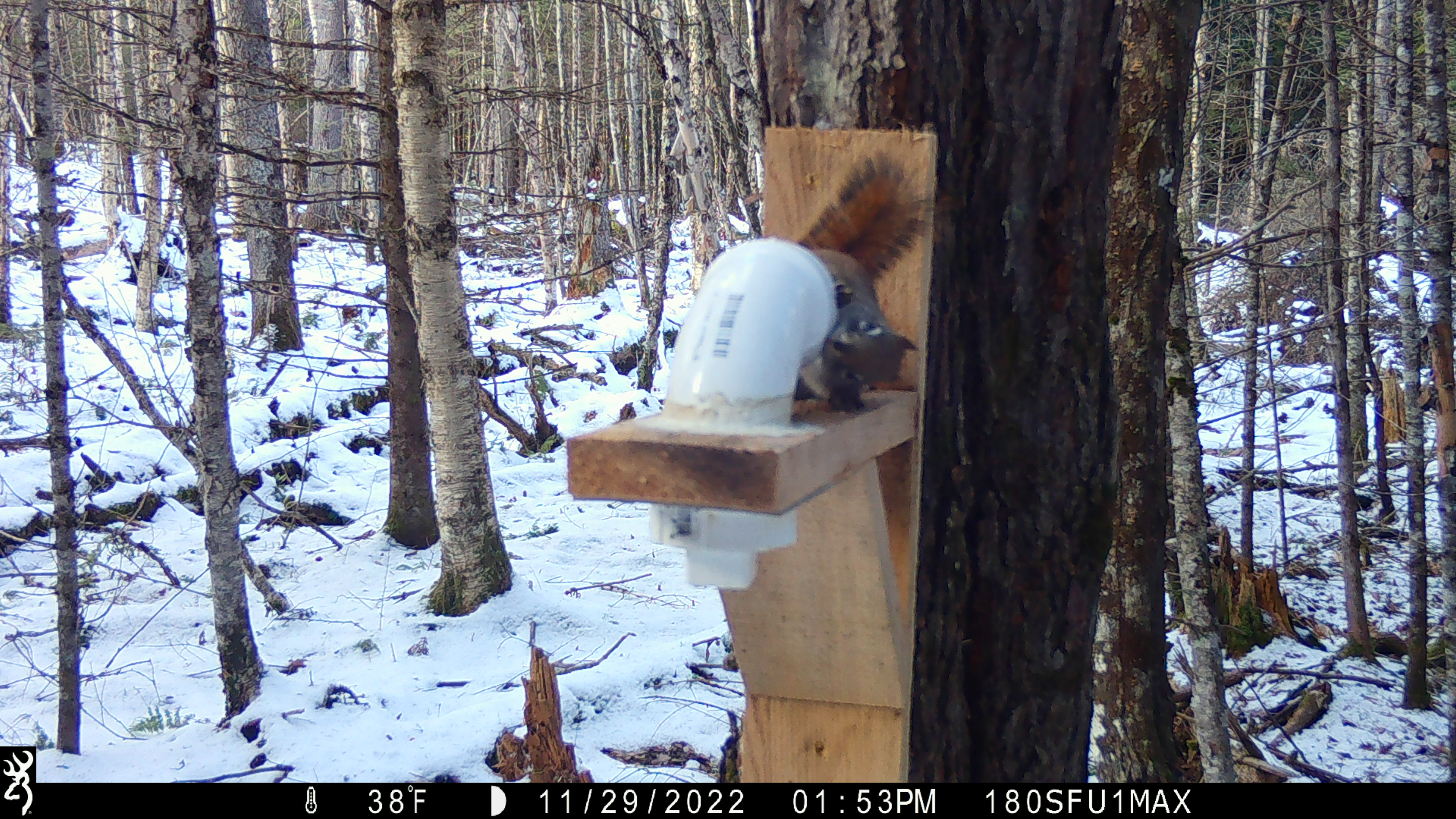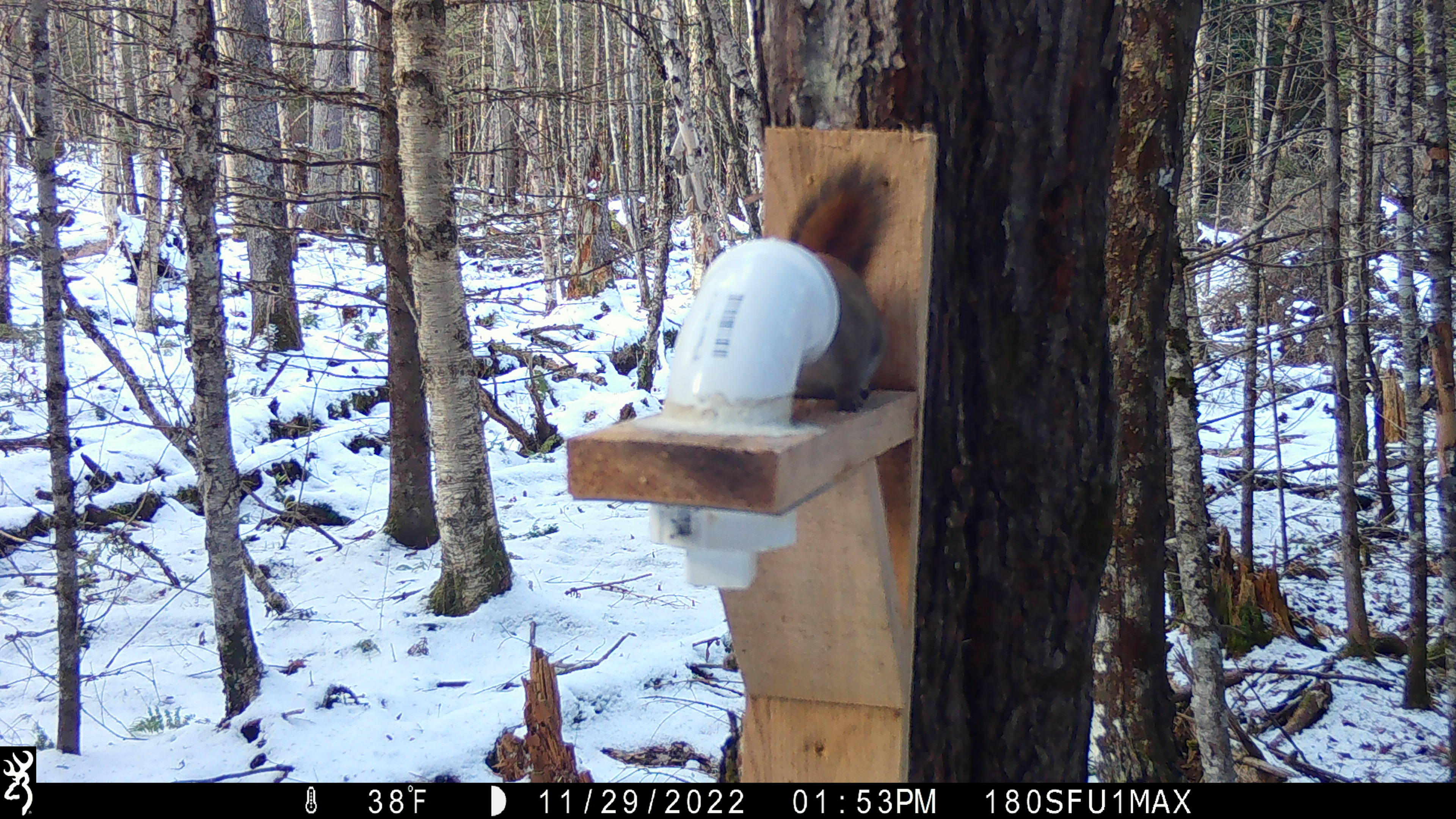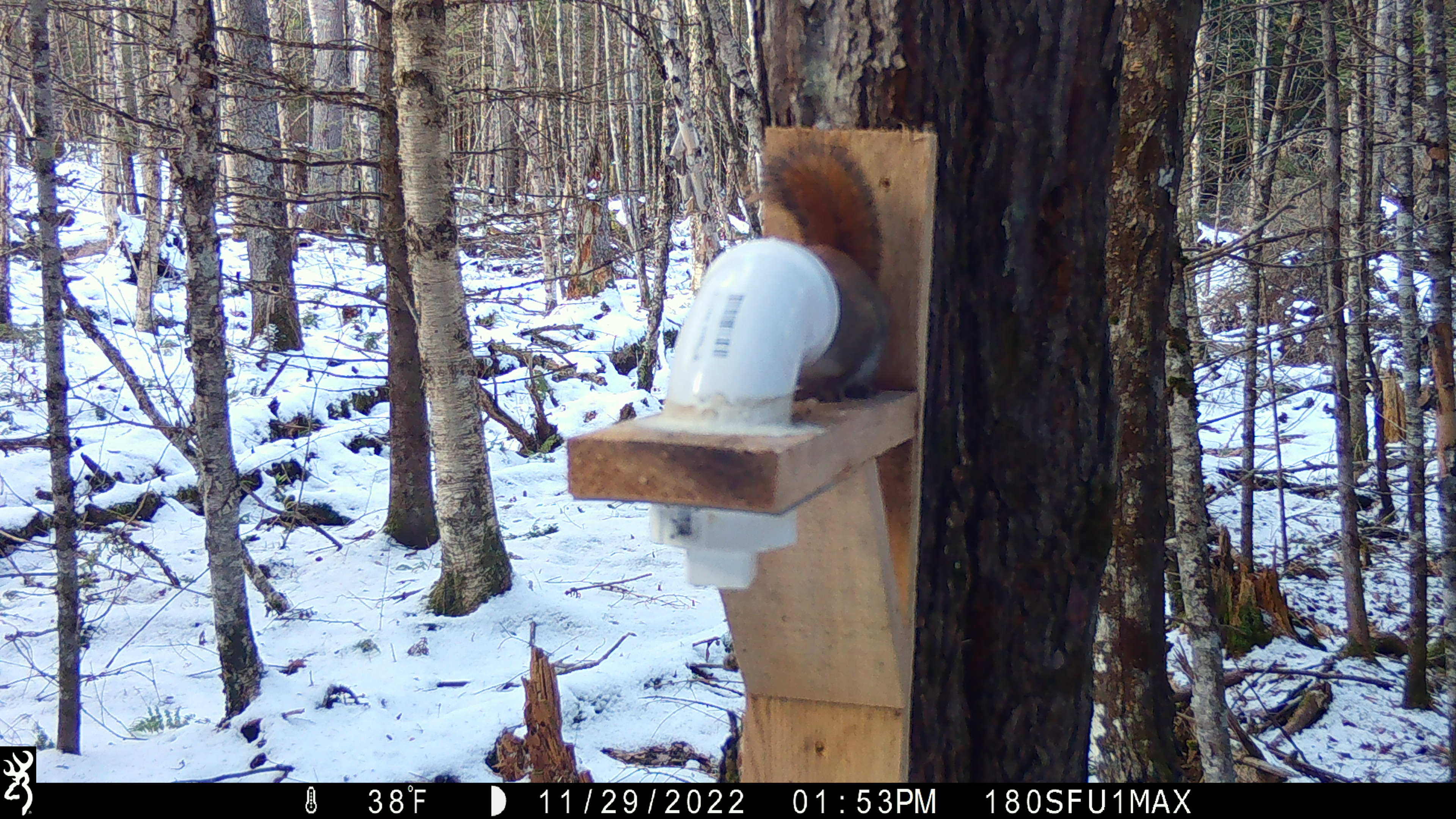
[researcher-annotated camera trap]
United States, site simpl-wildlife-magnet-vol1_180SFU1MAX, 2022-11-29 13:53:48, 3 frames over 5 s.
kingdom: Animalia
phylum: Chordata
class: Mammalia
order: Rodentia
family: Sciuridae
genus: Tamiasciurus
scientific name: Tamiasciurus hudsonicus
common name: red squirrel